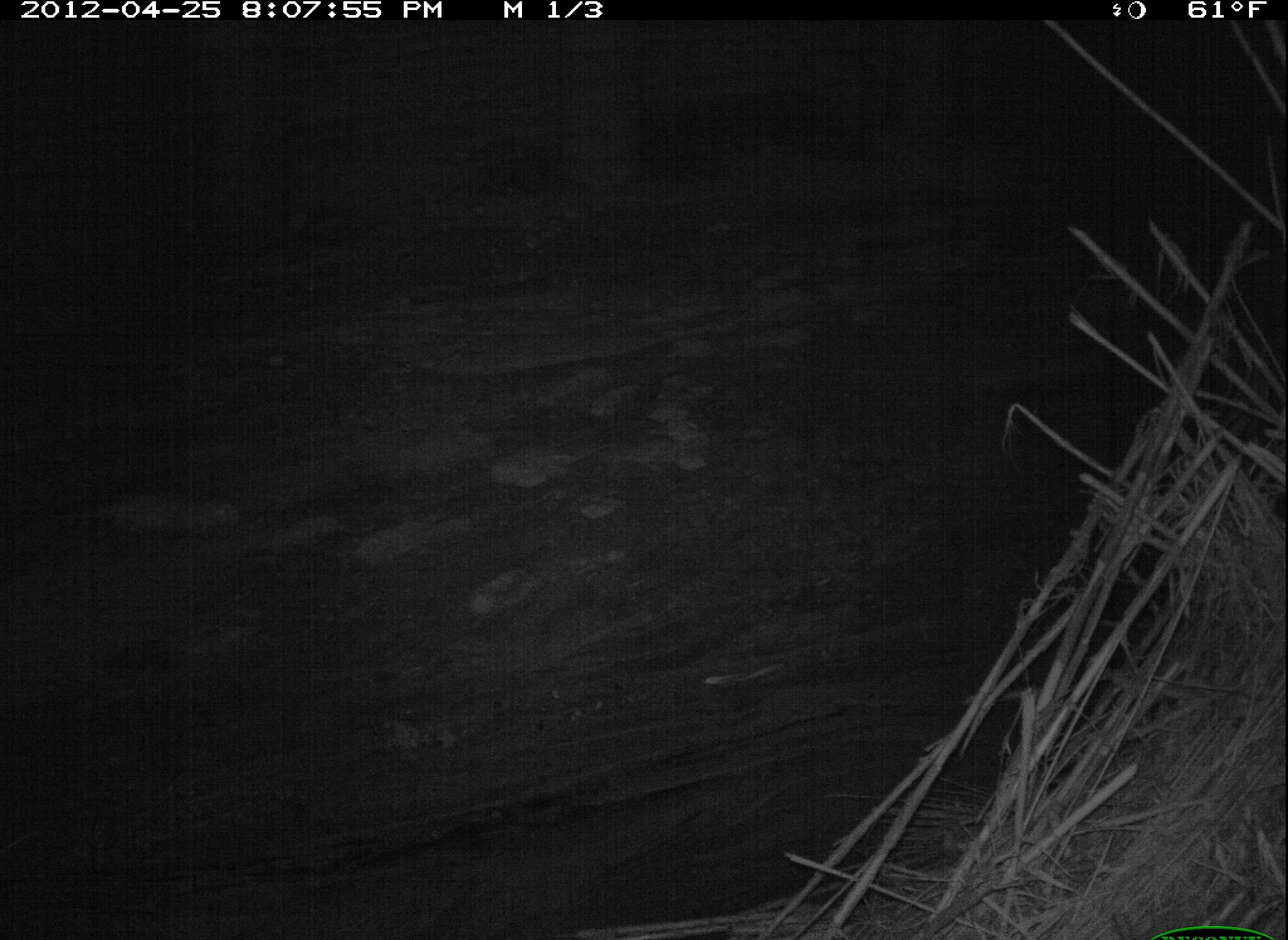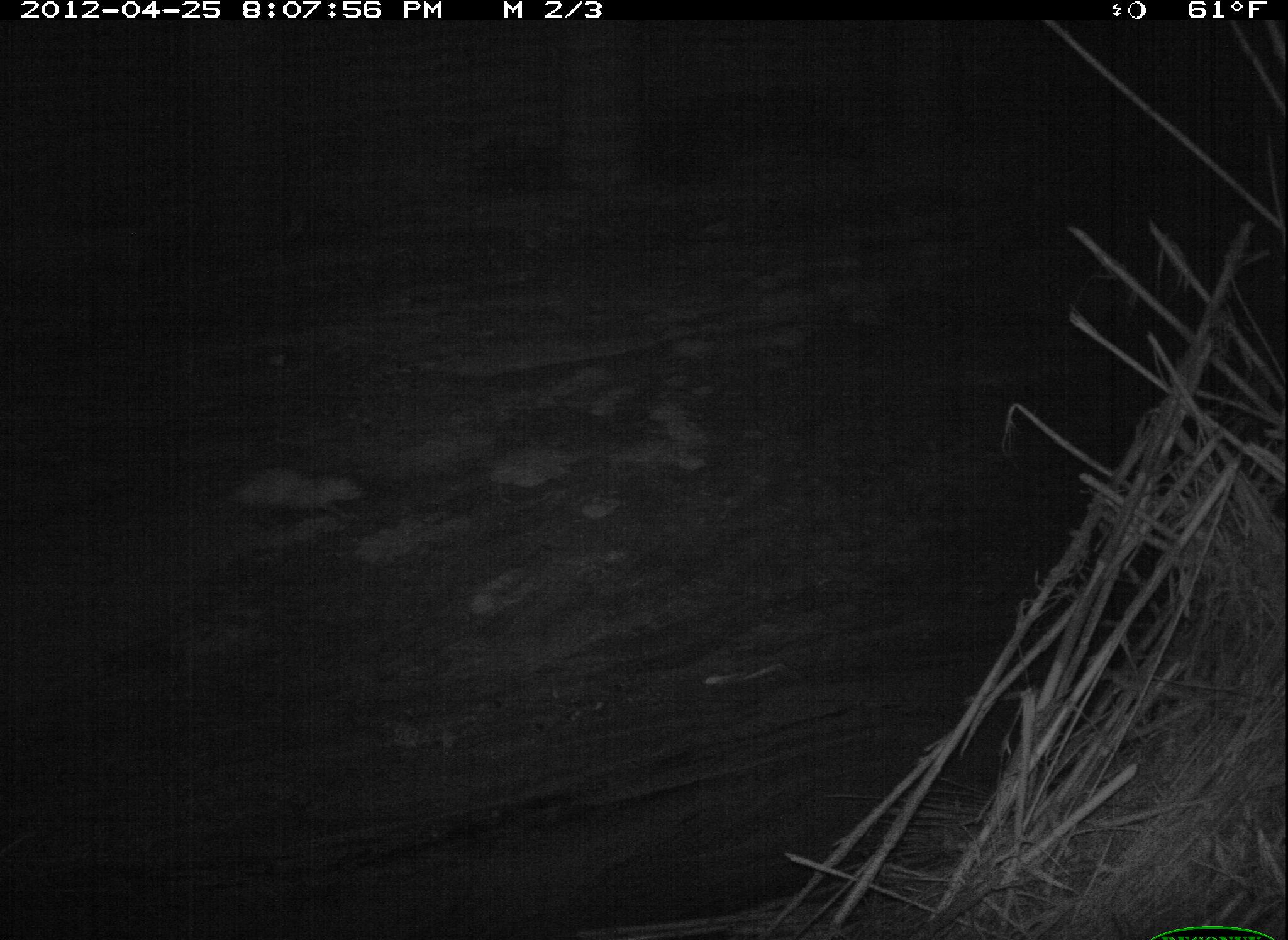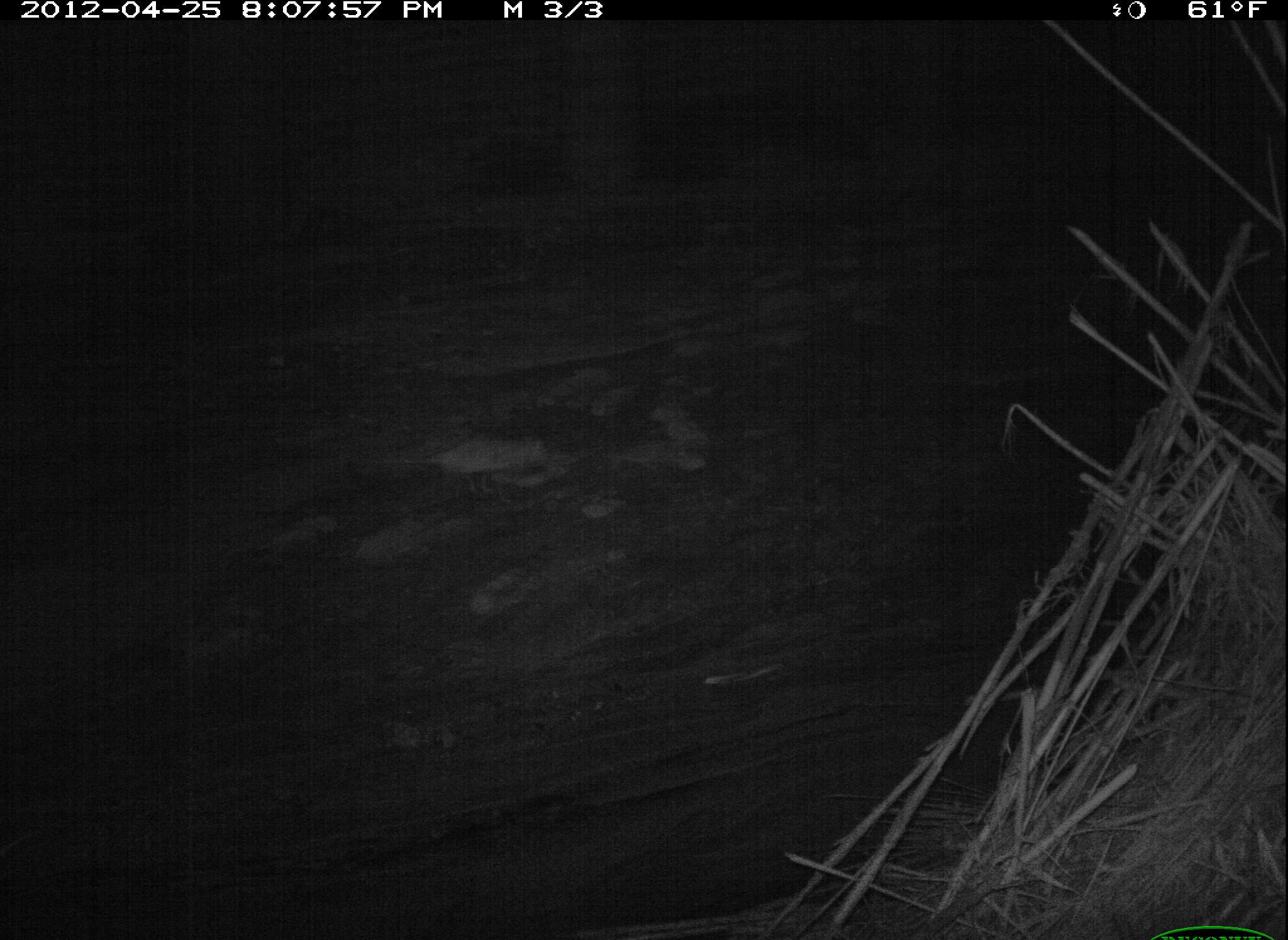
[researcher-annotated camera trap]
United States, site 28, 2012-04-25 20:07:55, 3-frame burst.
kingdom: Animalia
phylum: Chordata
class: Mammalia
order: Didelphimorphia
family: Didelphidae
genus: Didelphis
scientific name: Didelphis virginiana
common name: virginia opossum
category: opossum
Opossum (virginia opossum) (Didelphis virginiana).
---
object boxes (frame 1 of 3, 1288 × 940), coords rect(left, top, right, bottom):
opossum: rect(47, 480, 254, 554)